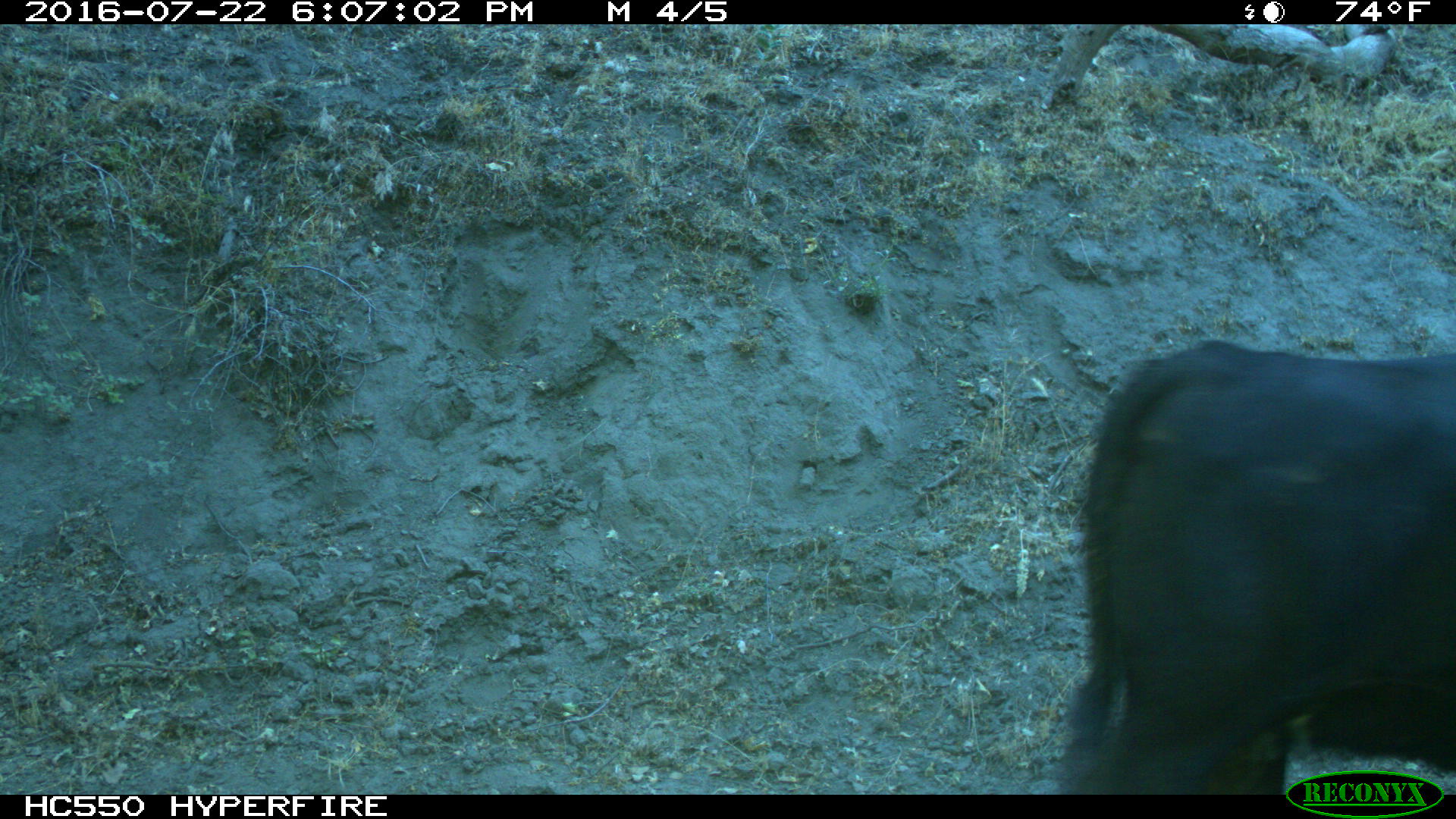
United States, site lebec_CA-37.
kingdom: Animalia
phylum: Chordata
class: Mammalia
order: Artiodactyla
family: Bovidae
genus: Bos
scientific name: Bos taurus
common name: domestic cow